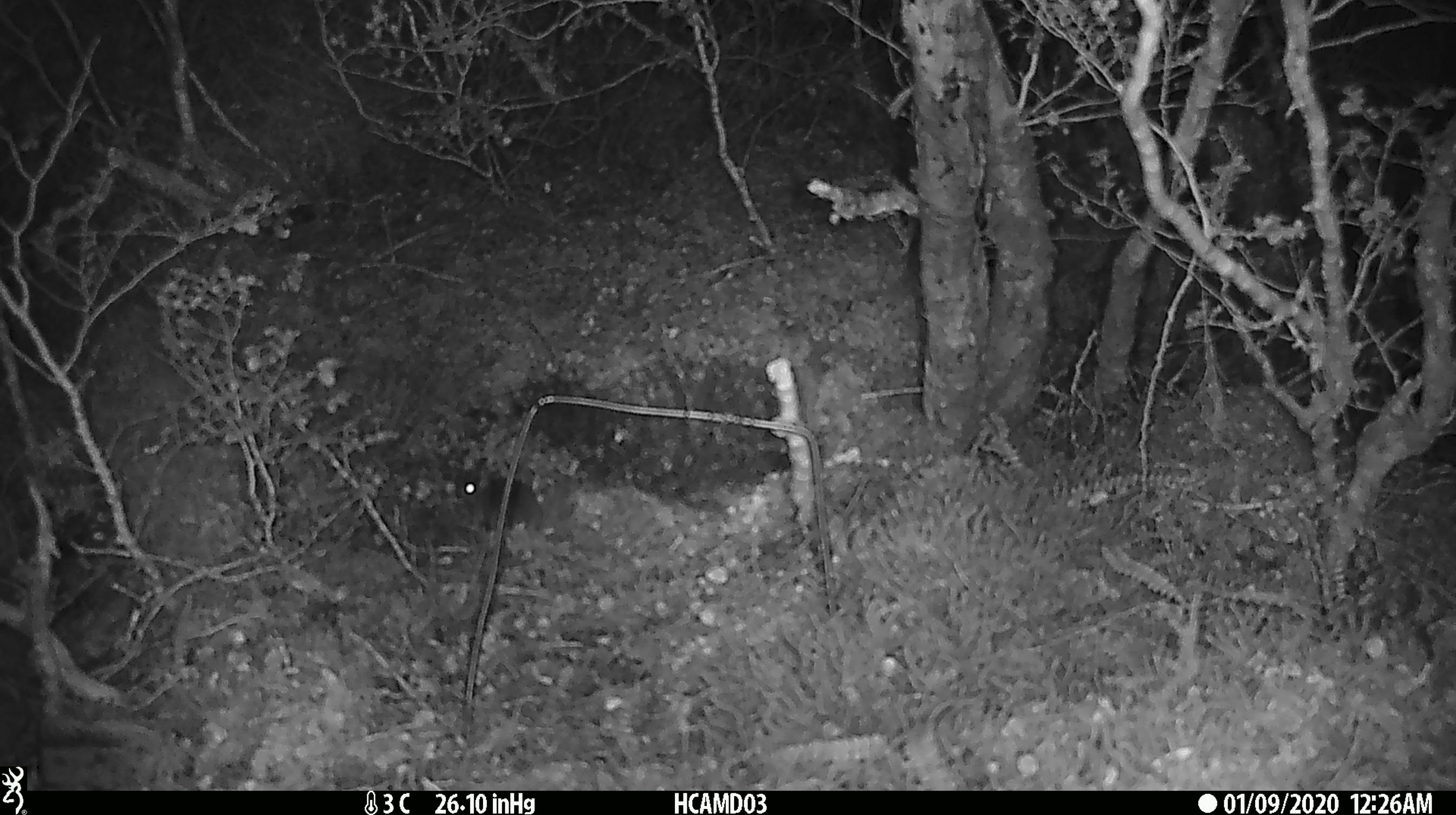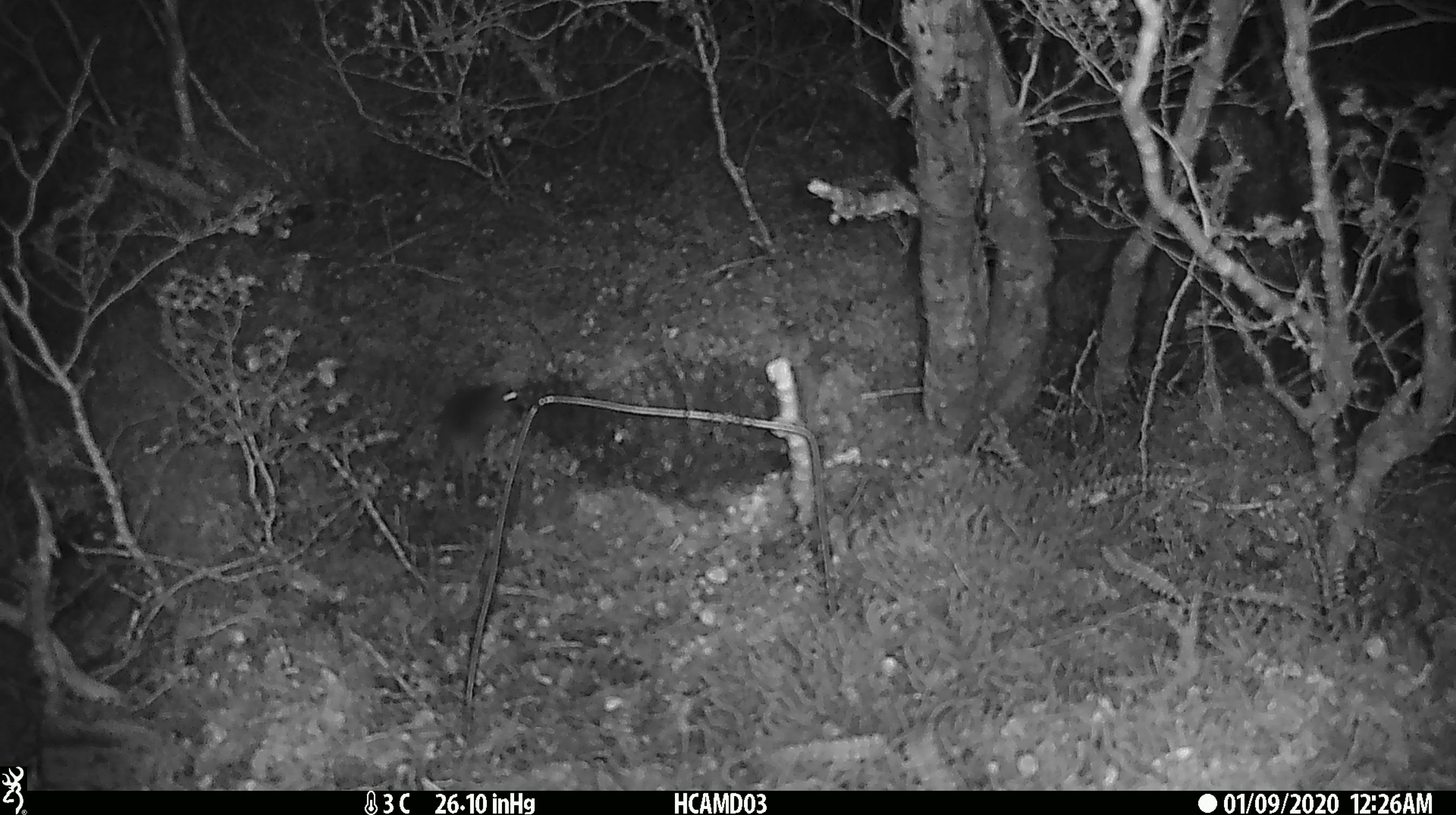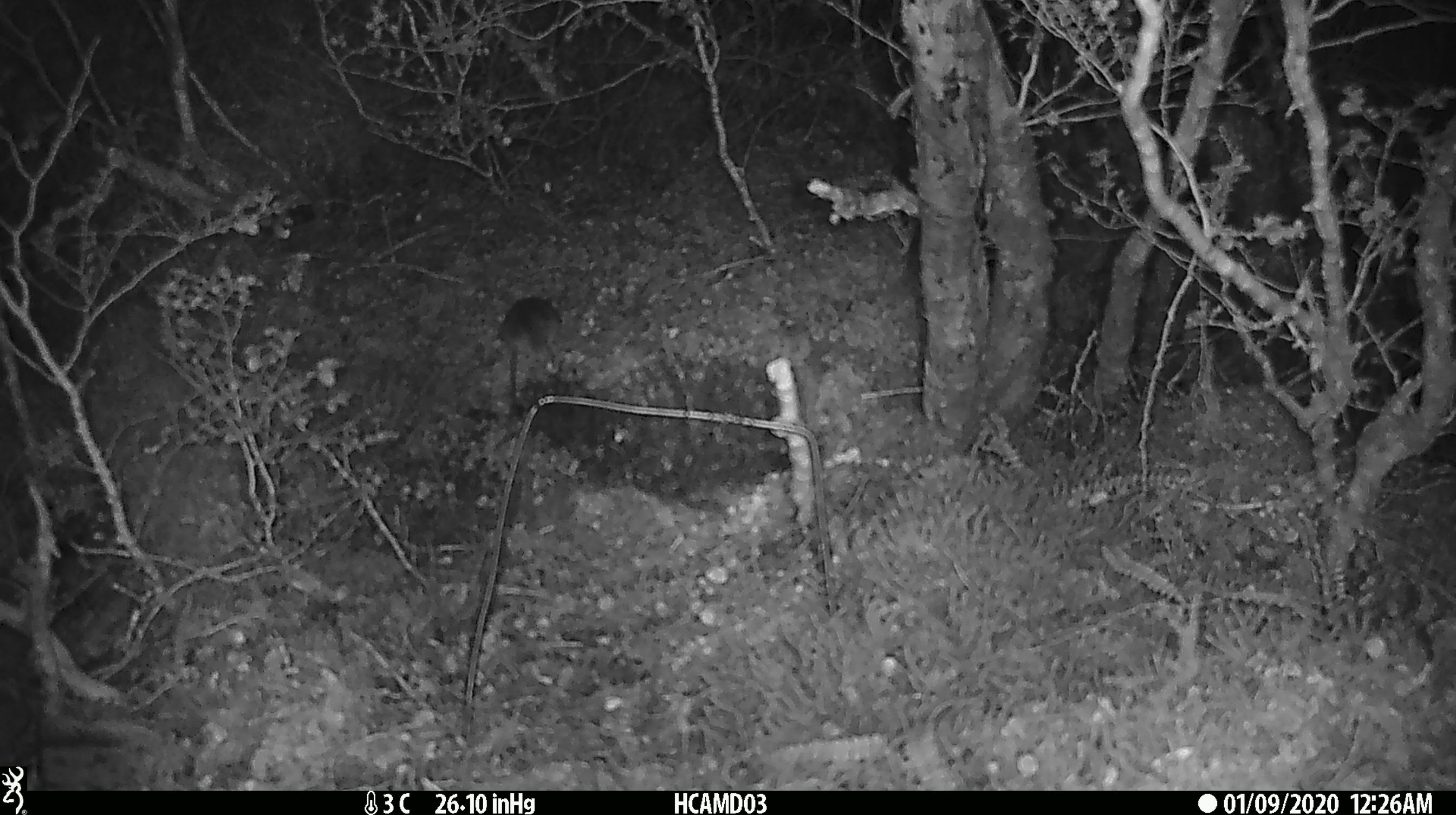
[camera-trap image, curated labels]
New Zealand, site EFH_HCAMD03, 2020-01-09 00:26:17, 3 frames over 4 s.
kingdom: Animalia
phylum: Chordata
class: Mammalia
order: Rodentia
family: Muridae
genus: Mus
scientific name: Mus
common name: mouse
Mouse (Mus).